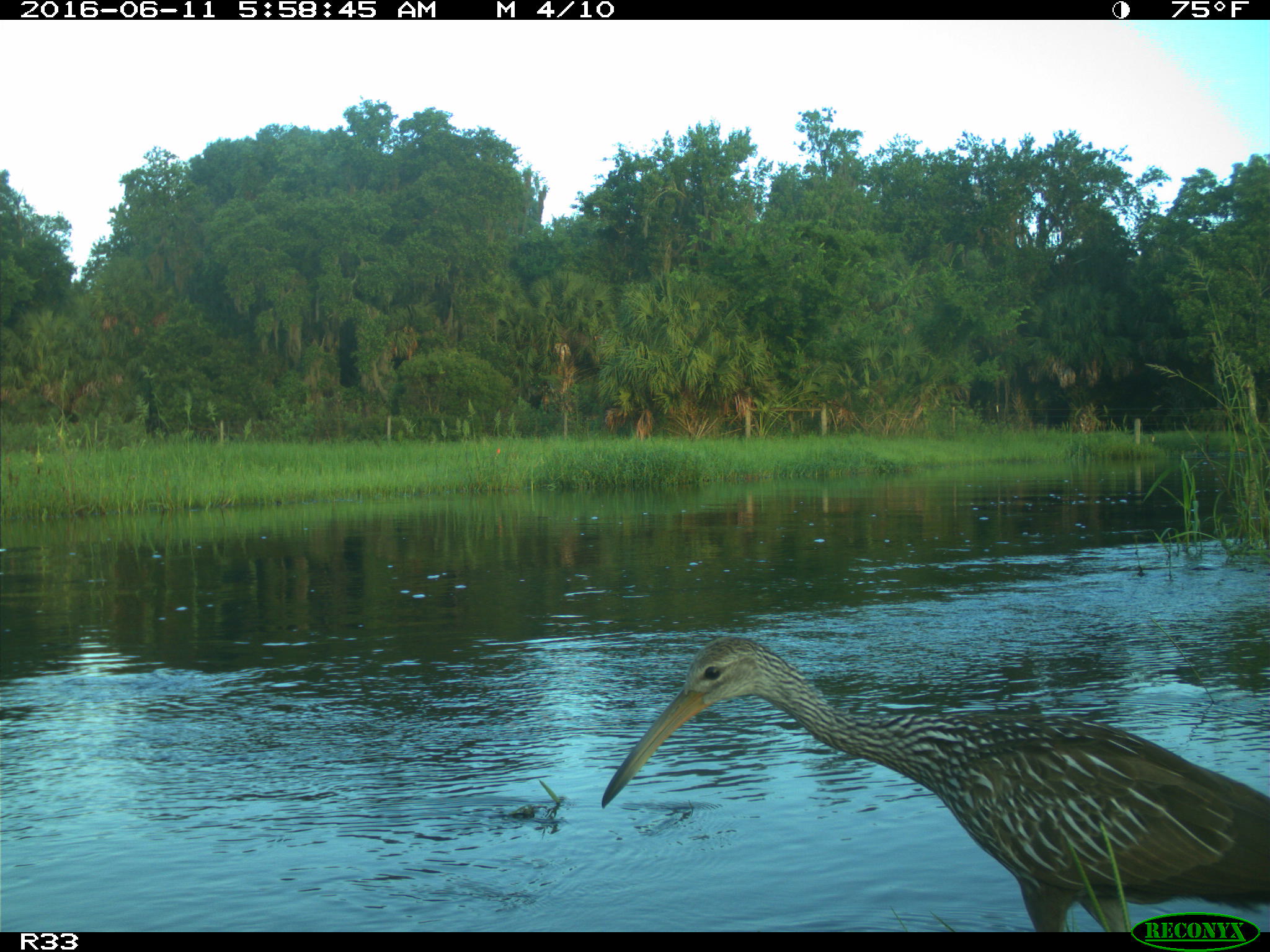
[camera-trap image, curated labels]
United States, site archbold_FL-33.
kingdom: Animalia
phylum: Chordata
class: Aves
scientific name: Aves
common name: birds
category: unidentified bird